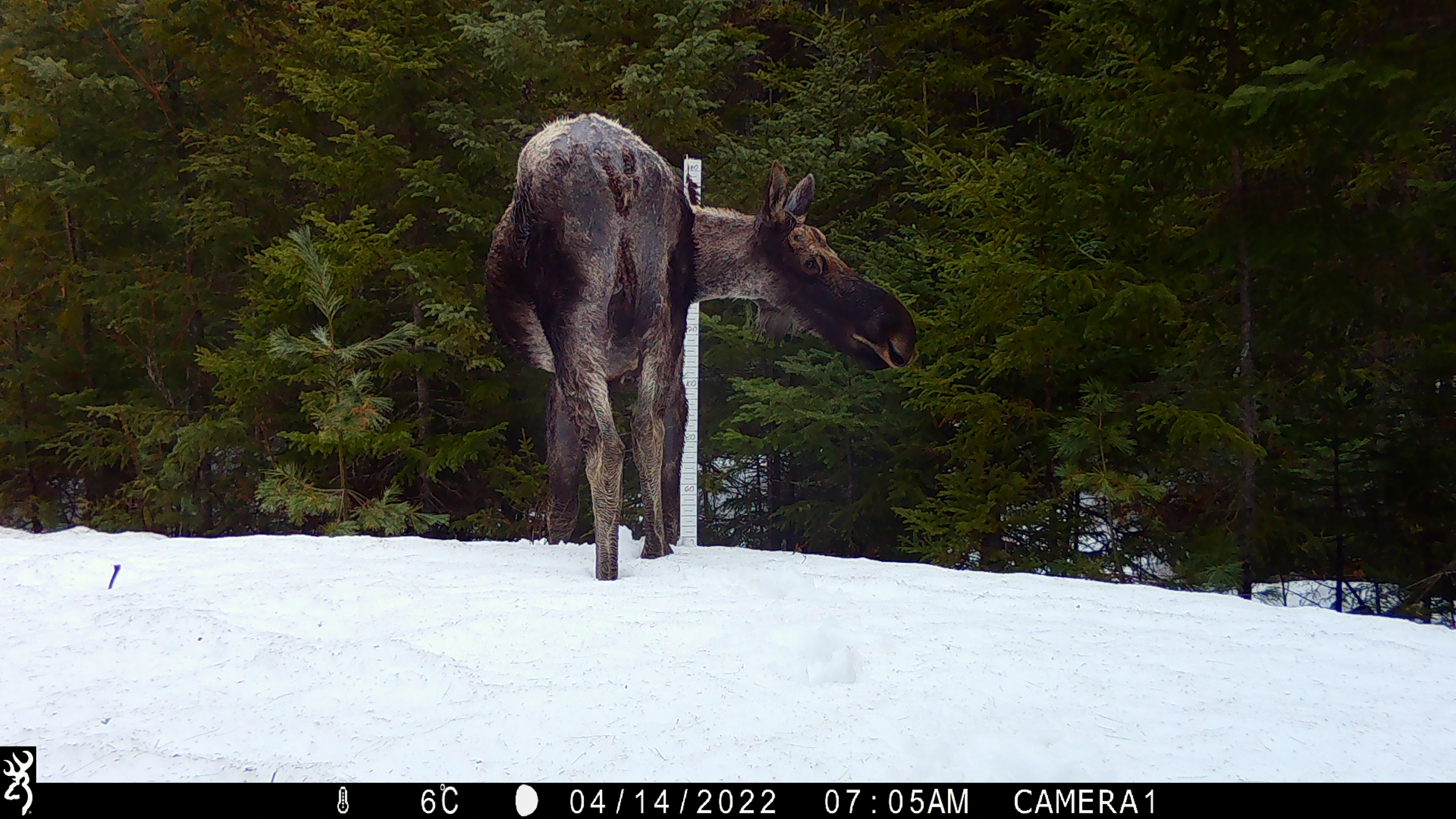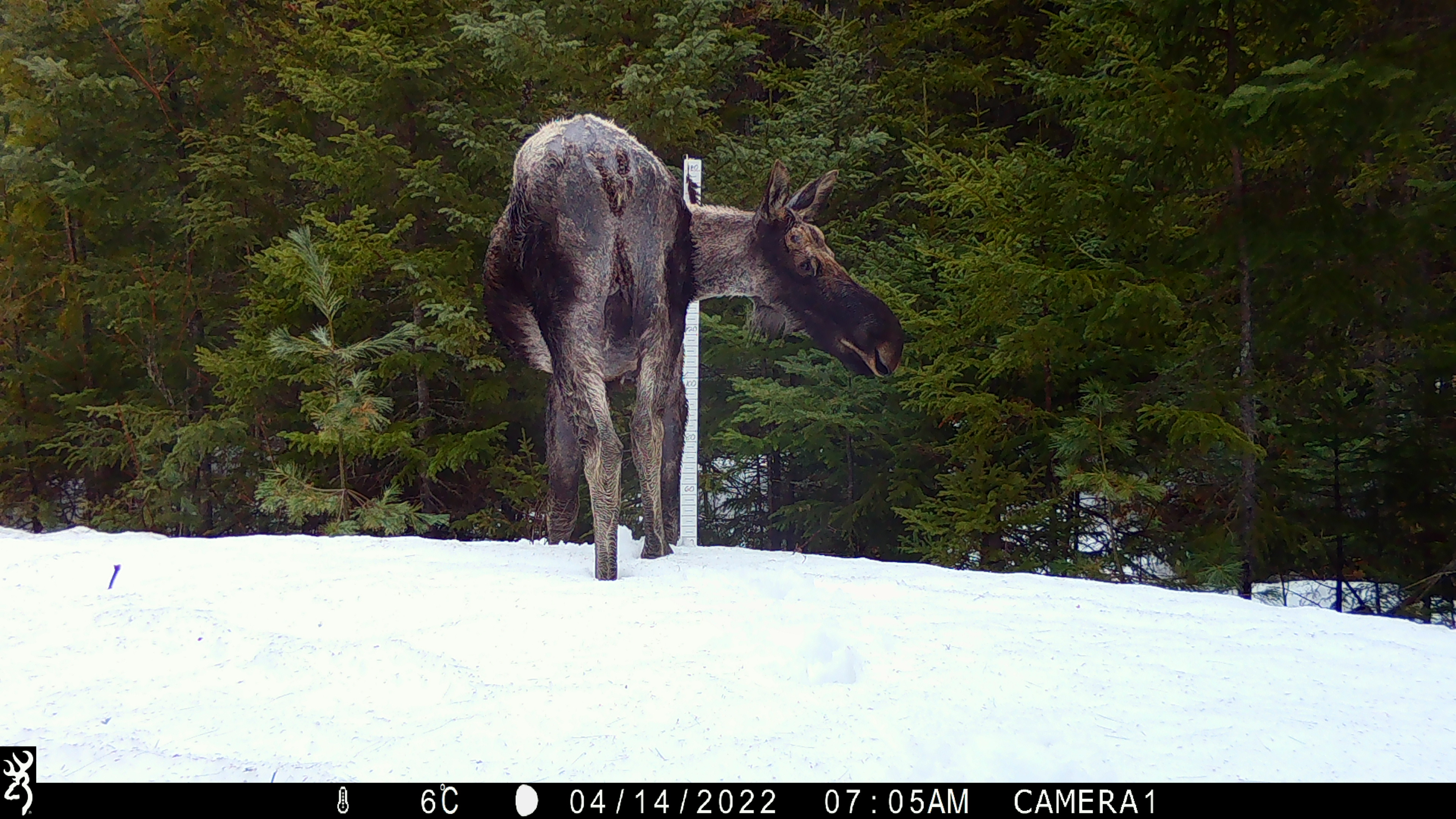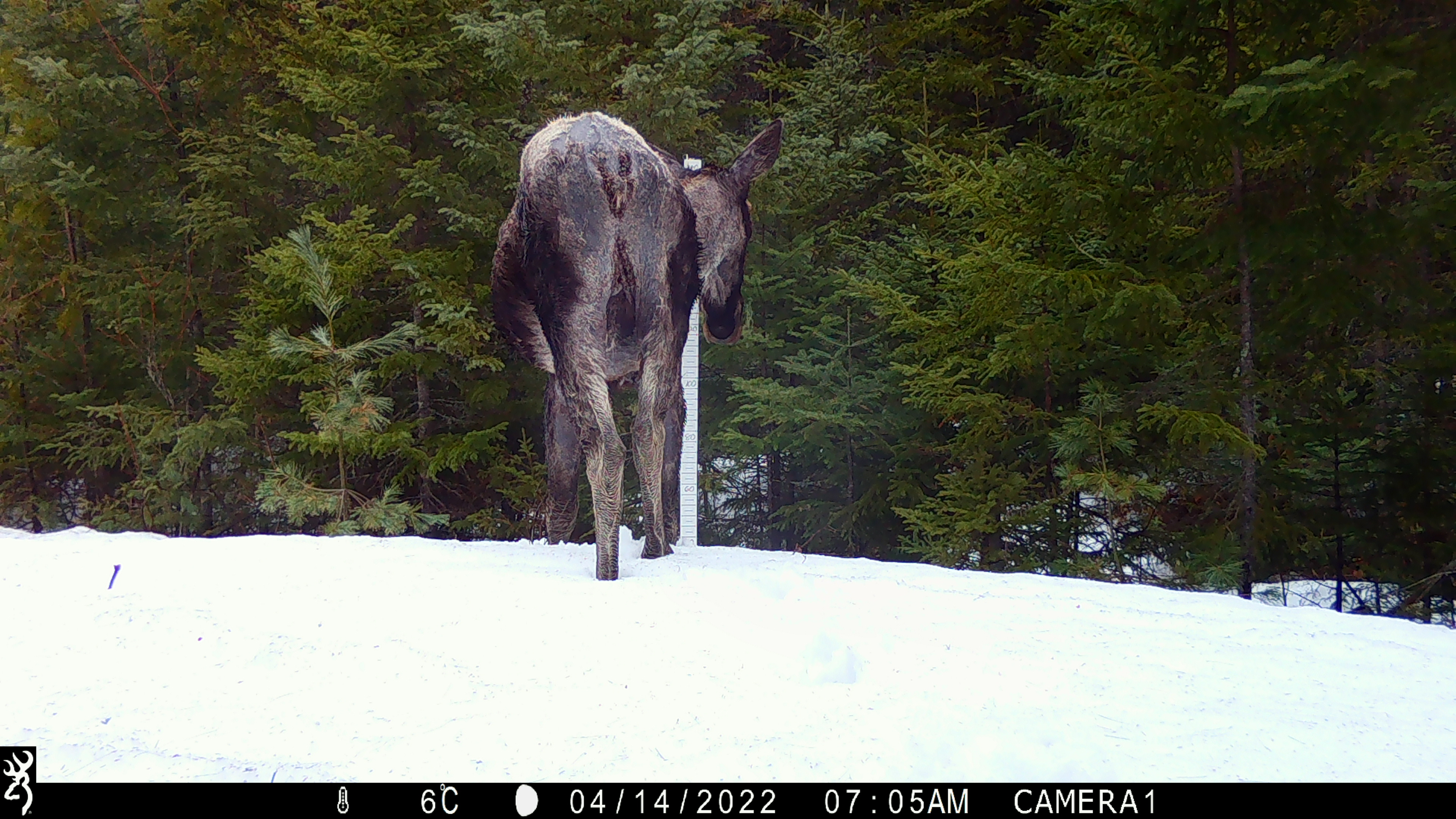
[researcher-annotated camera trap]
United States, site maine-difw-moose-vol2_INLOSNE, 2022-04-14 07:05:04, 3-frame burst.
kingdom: Animalia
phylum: Chordata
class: Mammalia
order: Artiodactyla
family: Cervidae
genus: Alces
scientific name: Alces alces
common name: moose